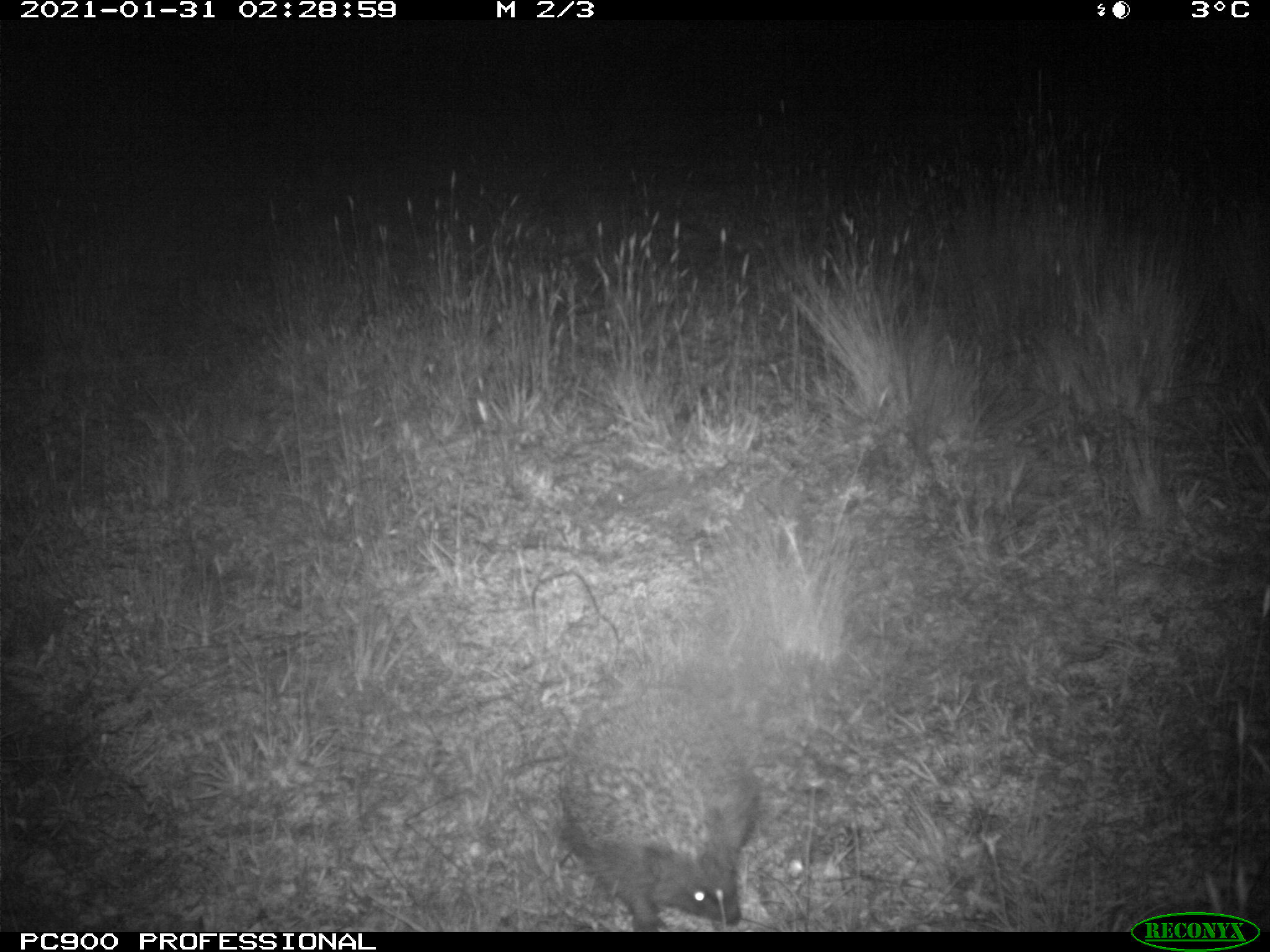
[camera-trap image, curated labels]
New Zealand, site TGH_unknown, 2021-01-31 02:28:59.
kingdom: Animalia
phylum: Chordata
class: Mammalia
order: Eulipotyphla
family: Erinaceidae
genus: Erinaceus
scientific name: Erinaceus europaeus europaeus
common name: european hedgehog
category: hedgehog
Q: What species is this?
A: Hedgehog (european hedgehog) (Erinaceus europaeus europaeus).